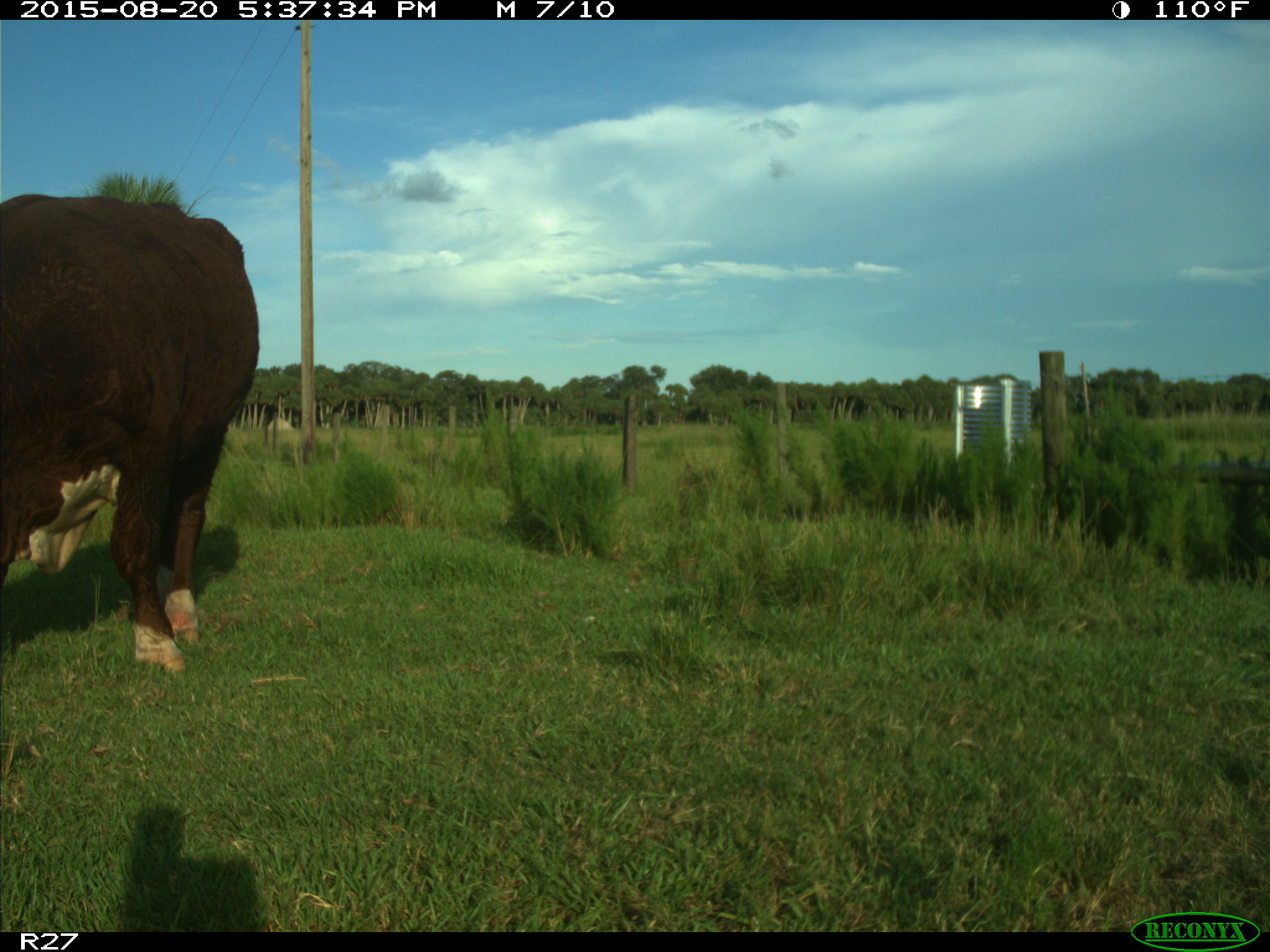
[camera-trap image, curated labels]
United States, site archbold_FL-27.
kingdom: Animalia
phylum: Chordata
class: Mammalia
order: Artiodactyla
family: Bovidae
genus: Bos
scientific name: Bos taurus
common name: domestic cow